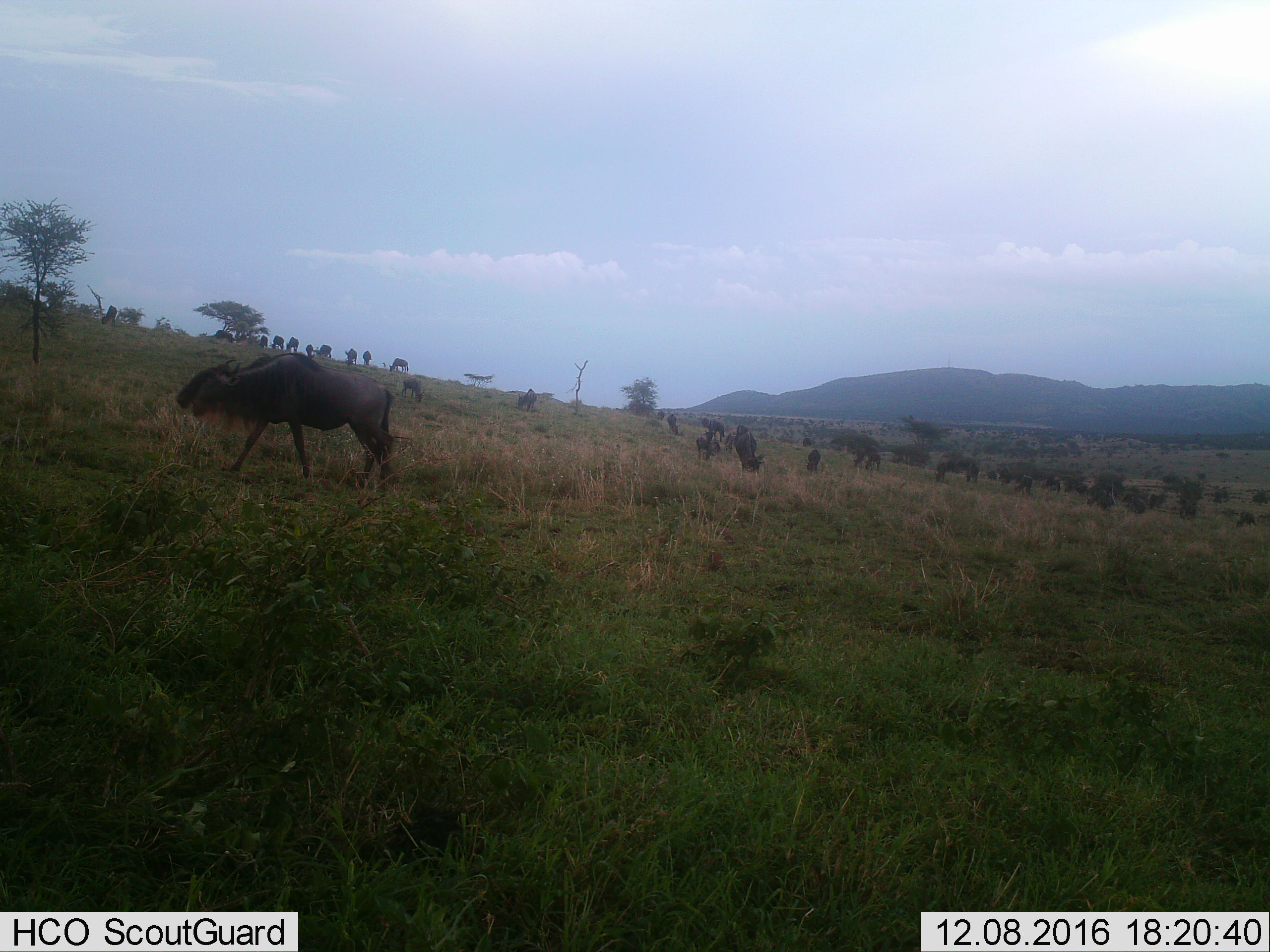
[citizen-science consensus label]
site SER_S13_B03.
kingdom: Animalia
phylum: Chordata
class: Mammalia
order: Artiodactyla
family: Bovidae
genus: Connochaetes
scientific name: Connochaetes taurinus taurinus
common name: blue wildebeest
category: wildebeestblue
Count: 11-50.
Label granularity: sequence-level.